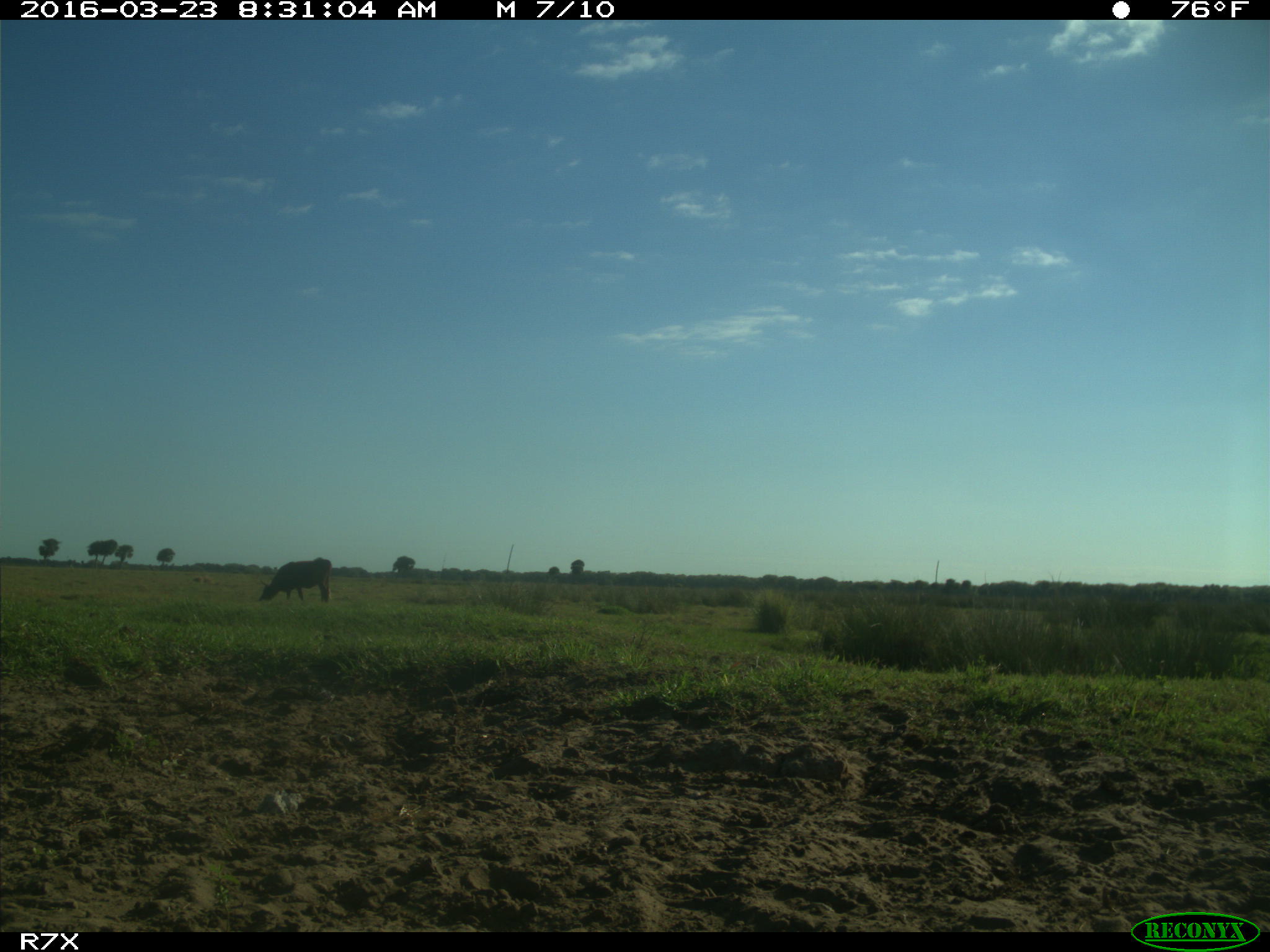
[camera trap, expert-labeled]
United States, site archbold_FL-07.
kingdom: Animalia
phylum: Chordata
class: Mammalia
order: Artiodactyla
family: Bovidae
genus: Bos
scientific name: Bos taurus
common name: domestic cow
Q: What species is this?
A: Bos taurus (domestic cow).